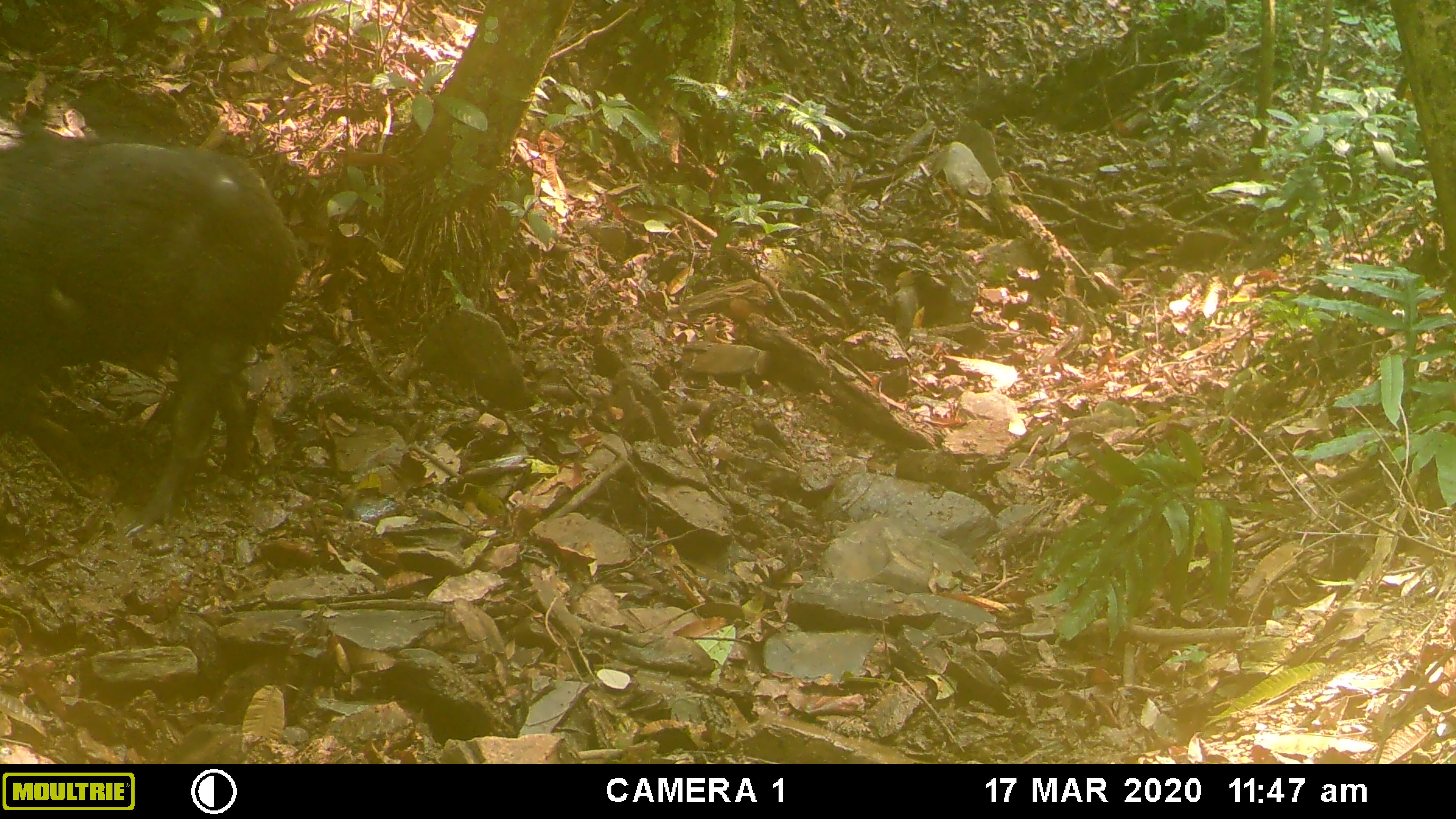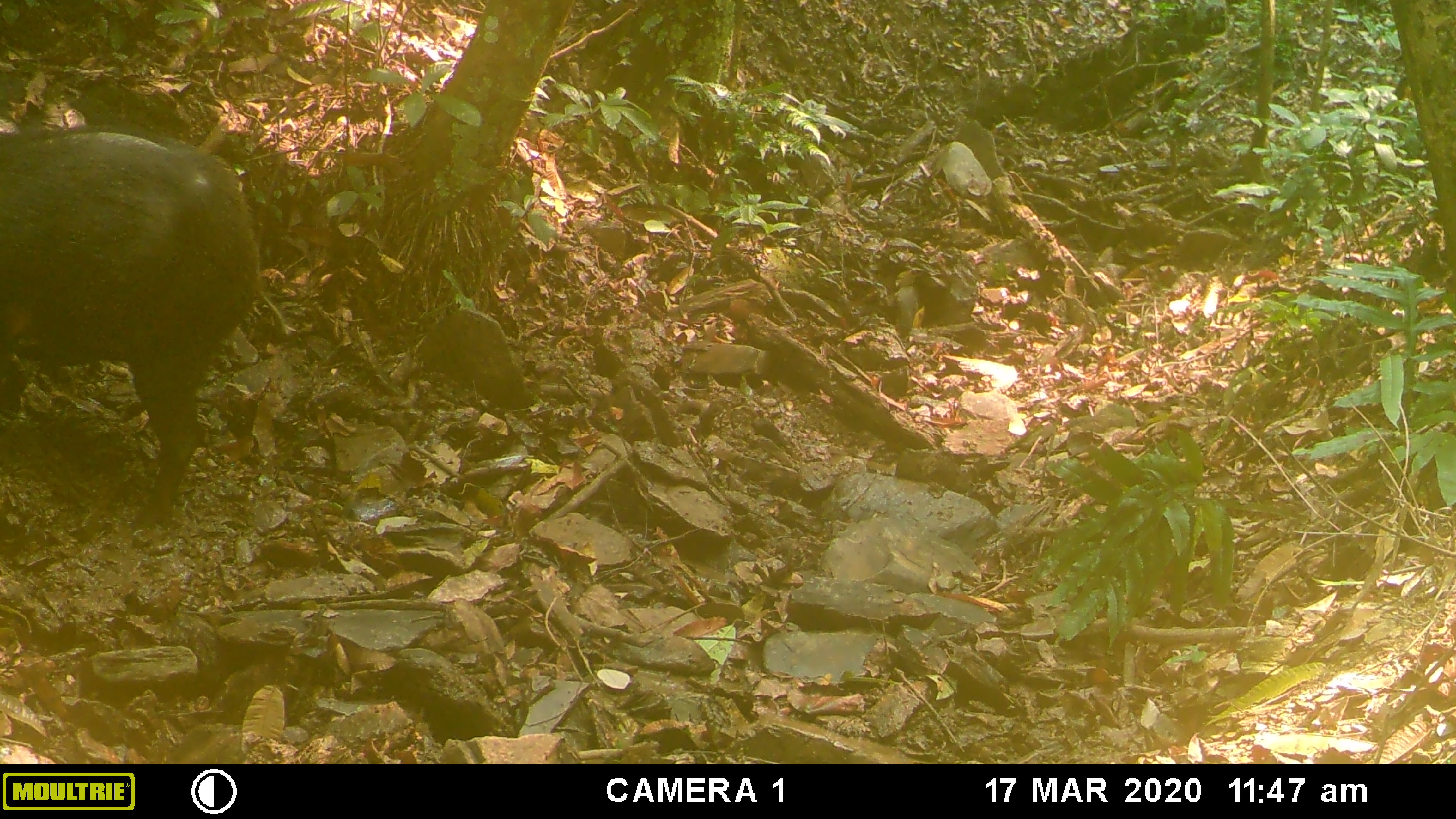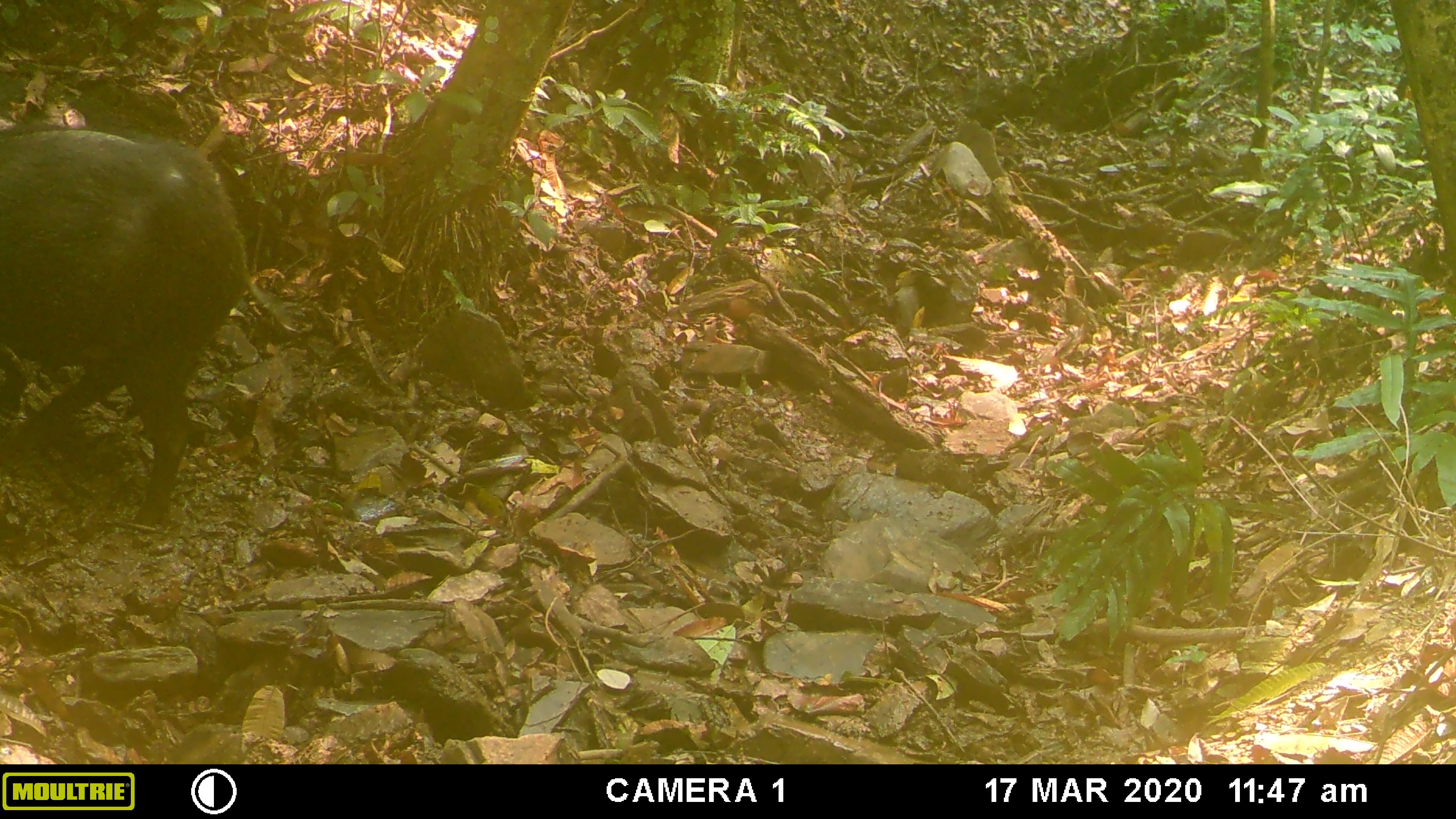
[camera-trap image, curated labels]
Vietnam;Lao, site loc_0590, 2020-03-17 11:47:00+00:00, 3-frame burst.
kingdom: Animalia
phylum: Chordata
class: Mammalia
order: Artiodactyla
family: Suidae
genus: Sus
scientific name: Sus scrofa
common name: eurasian wild pig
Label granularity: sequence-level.